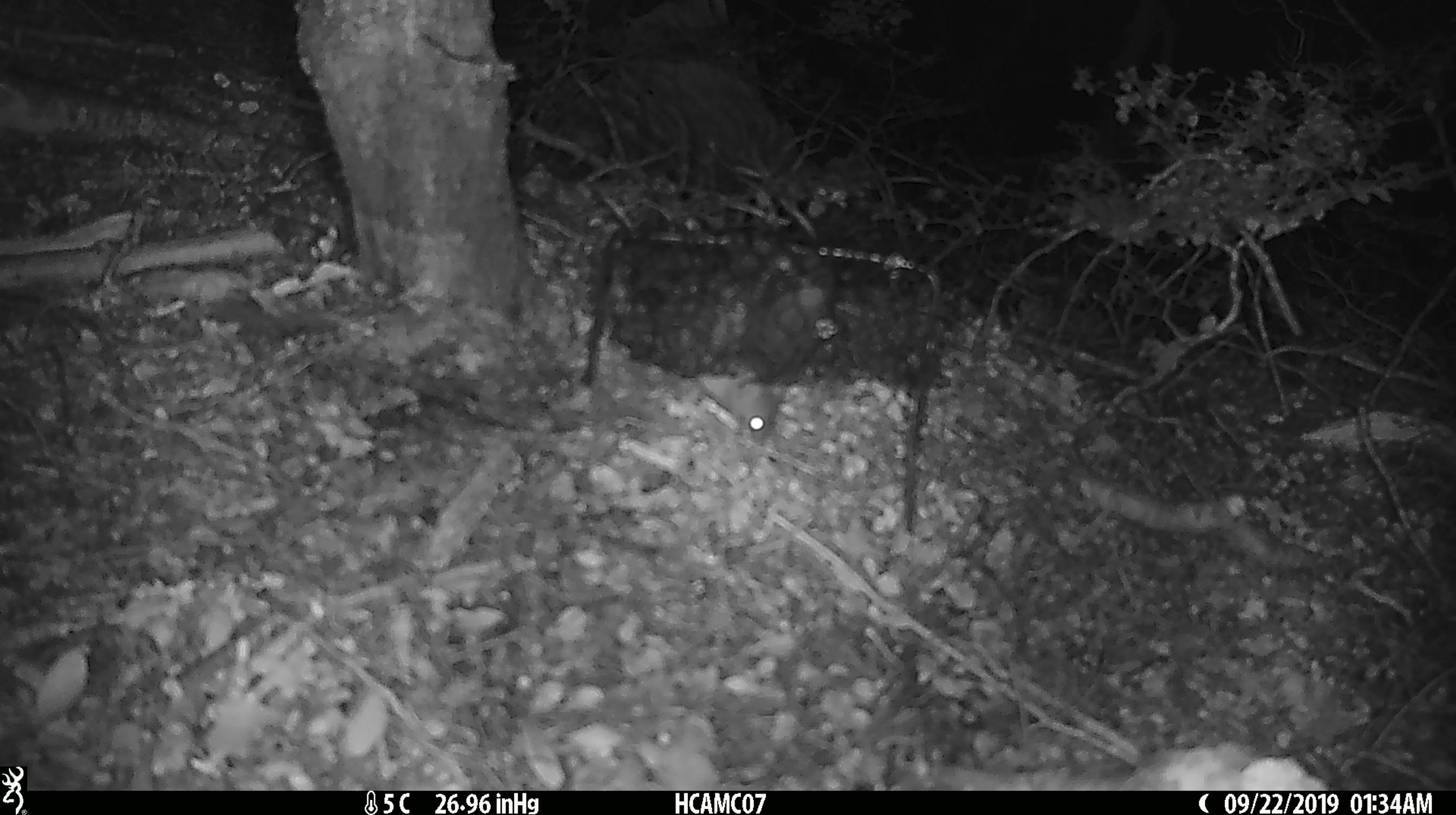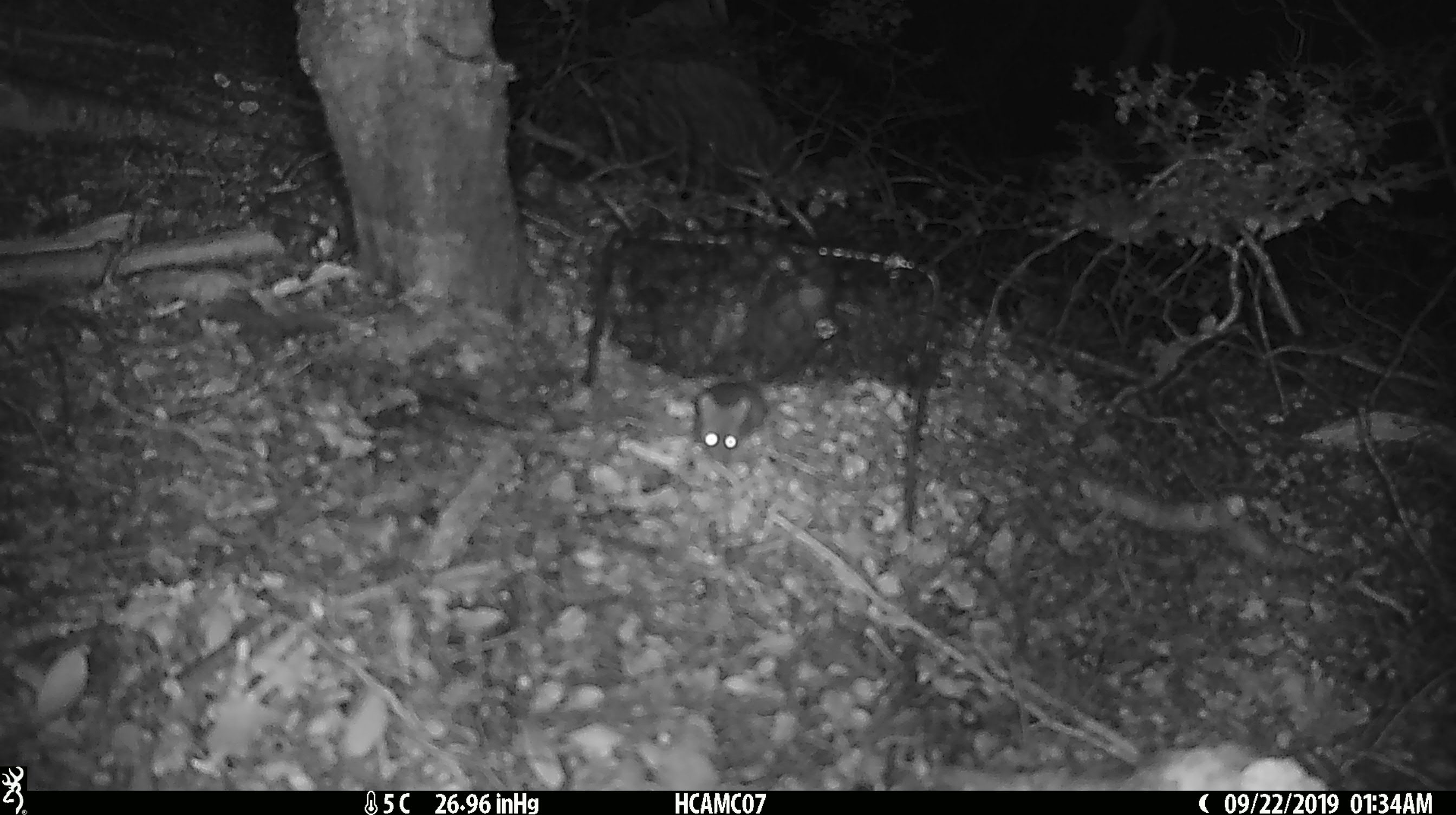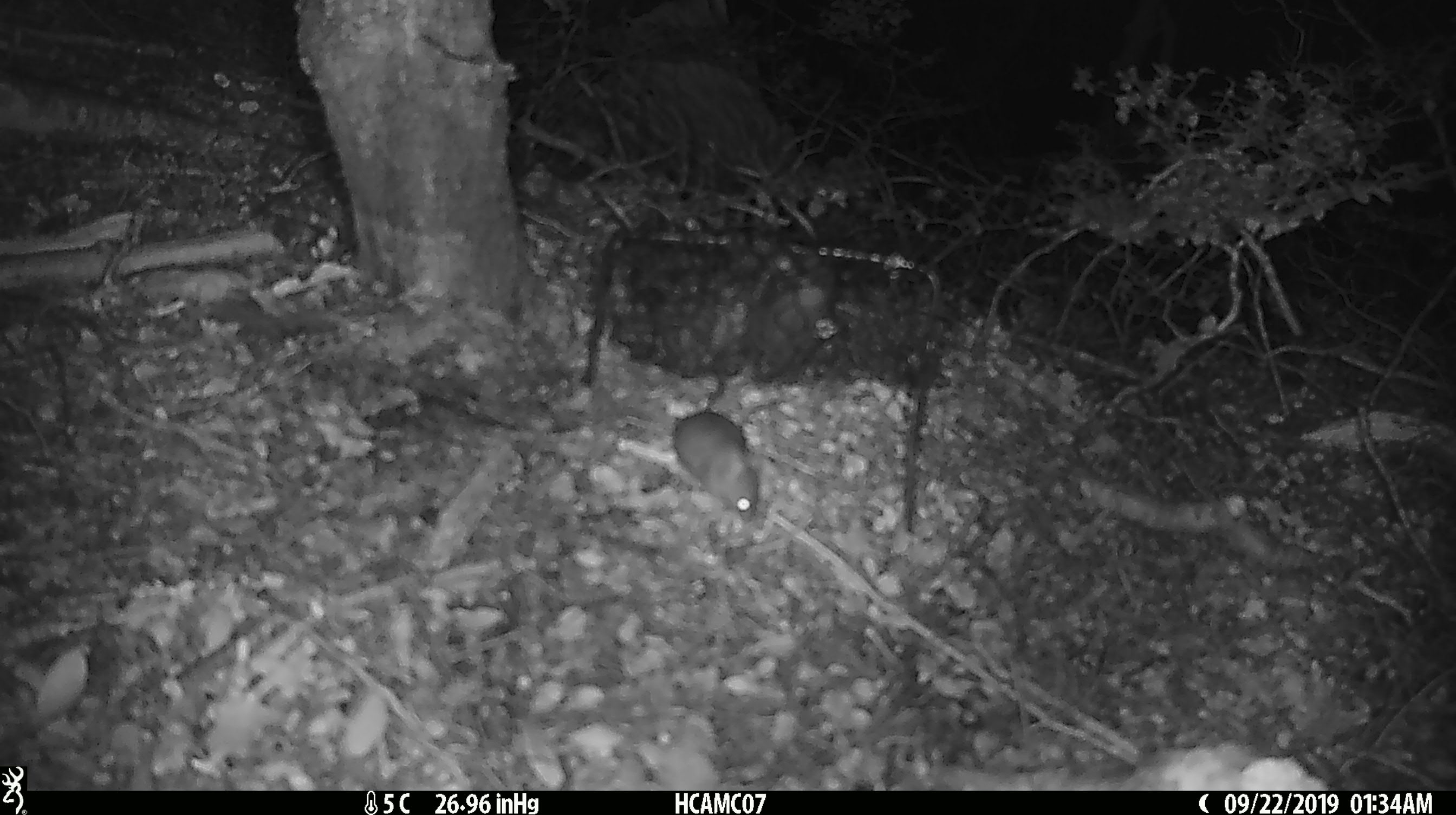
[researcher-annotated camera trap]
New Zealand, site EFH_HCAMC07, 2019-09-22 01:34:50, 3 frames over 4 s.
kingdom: Animalia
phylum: Chordata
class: Mammalia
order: Rodentia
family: Muridae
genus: Mus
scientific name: Mus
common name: mouse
Mouse (Mus).